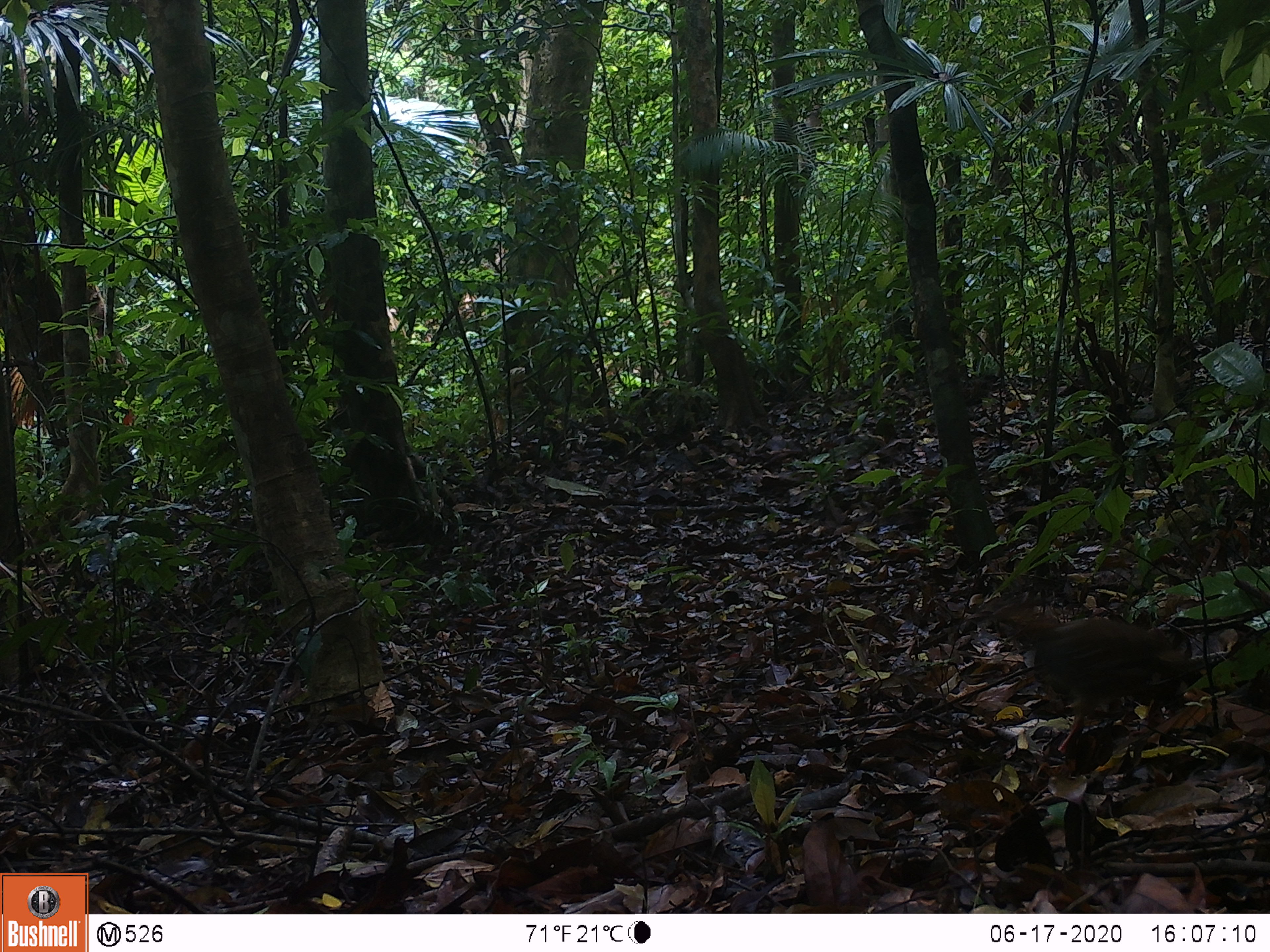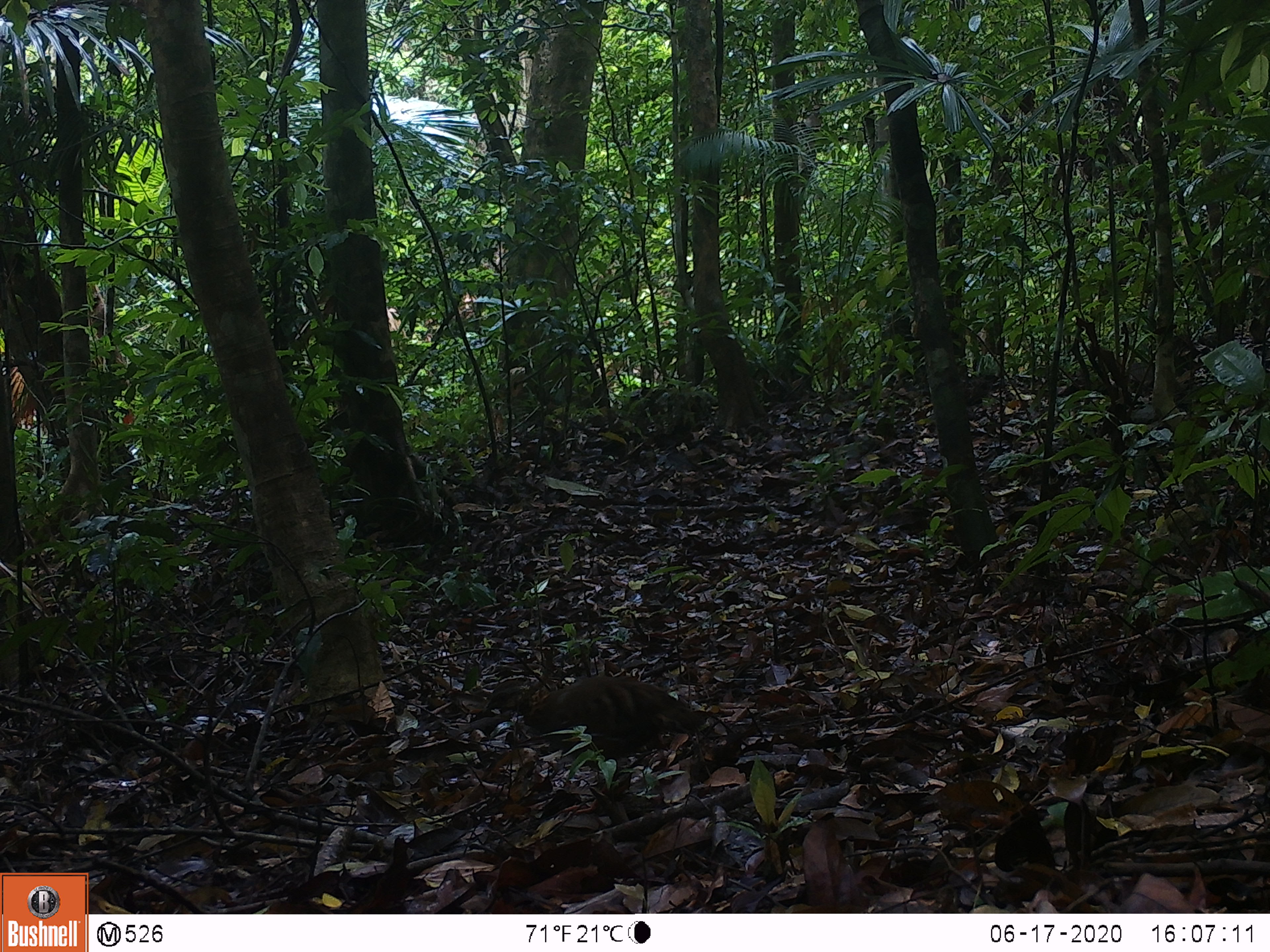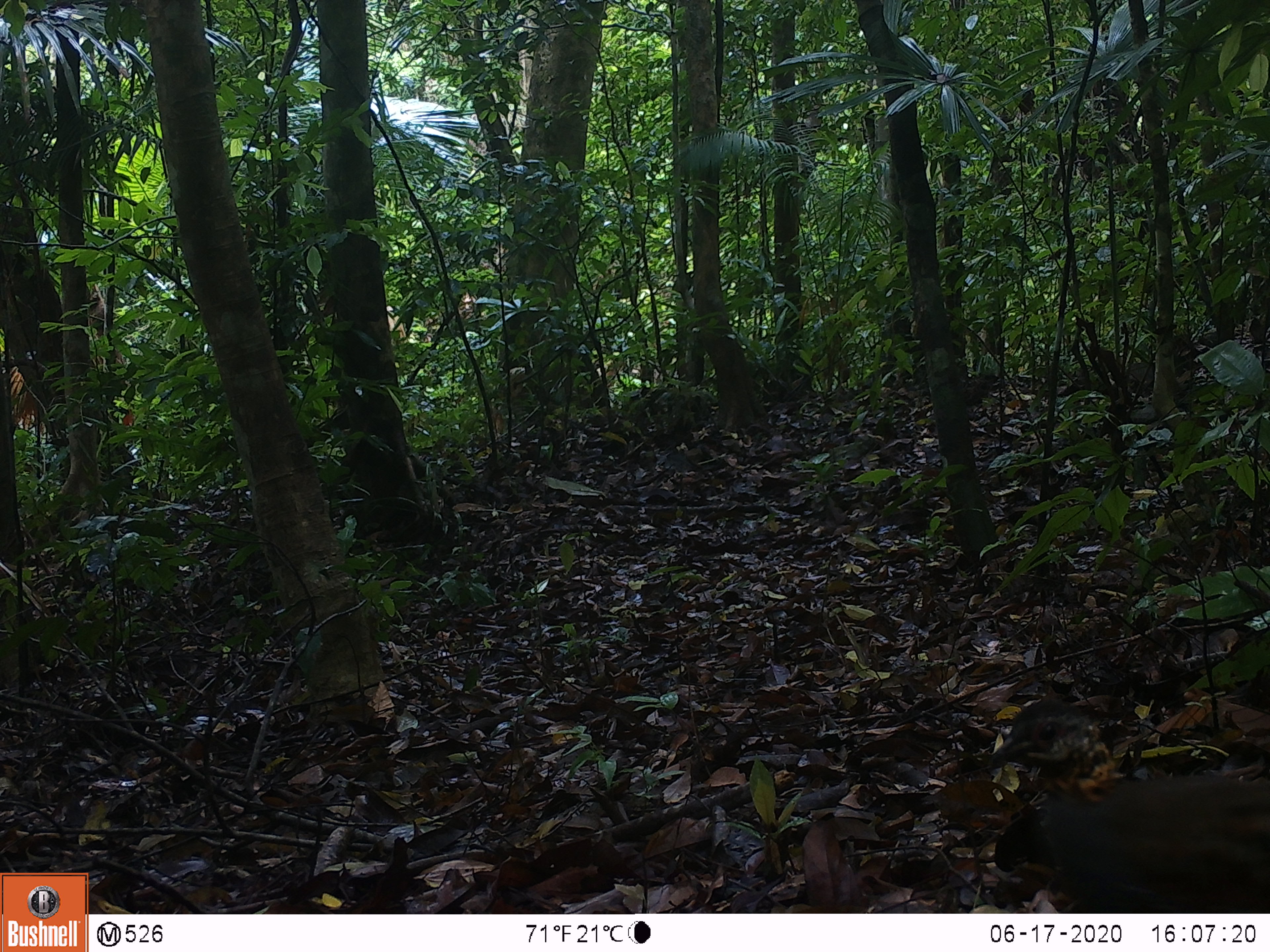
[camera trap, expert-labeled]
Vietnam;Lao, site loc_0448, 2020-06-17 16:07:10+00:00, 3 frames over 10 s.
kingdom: Animalia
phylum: Chordata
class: Aves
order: Galliformes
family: Phasianidae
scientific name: Phasianidae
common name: partridge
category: unidentified partridge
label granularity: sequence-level